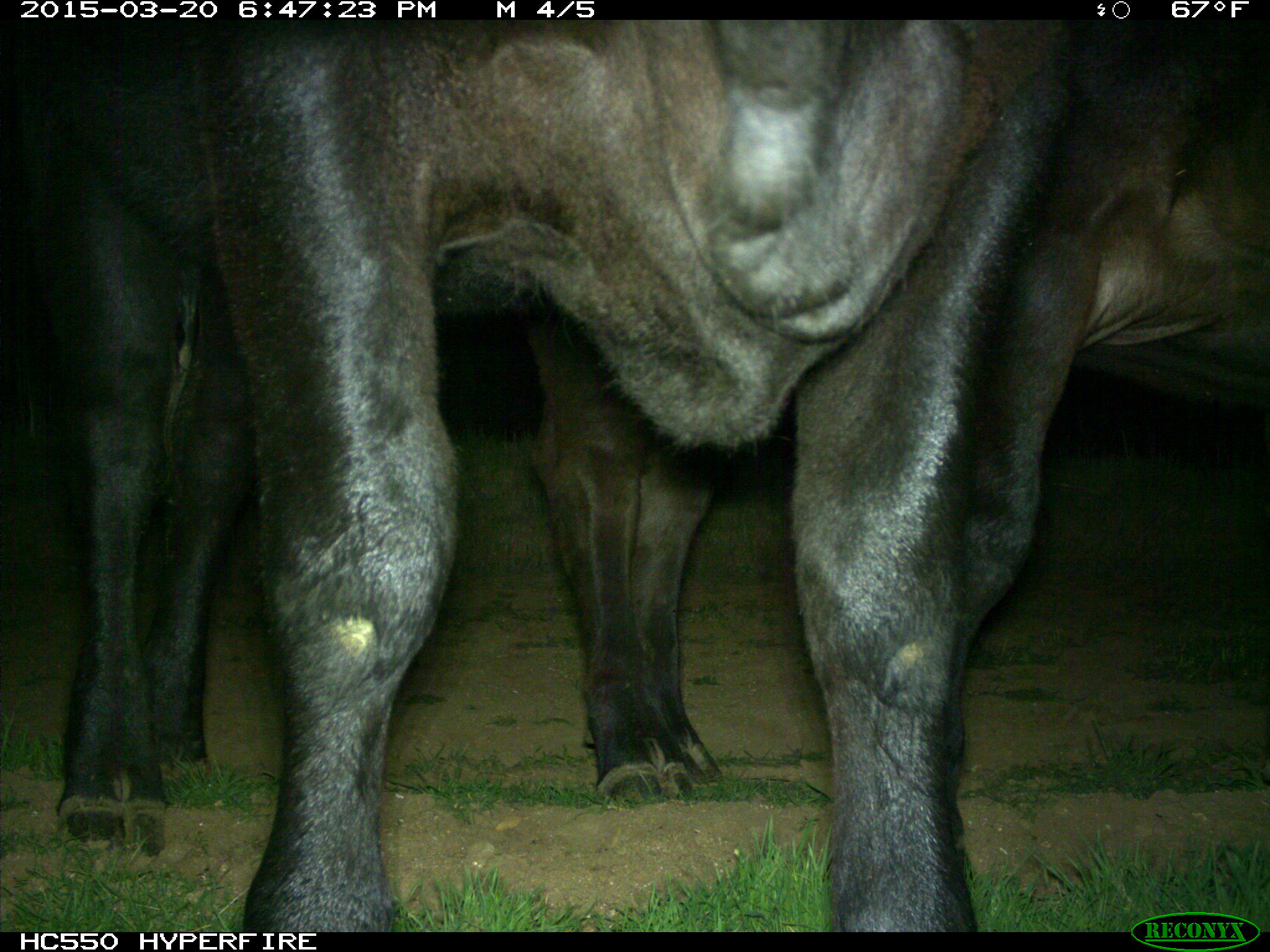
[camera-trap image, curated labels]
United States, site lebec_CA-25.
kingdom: Animalia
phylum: Chordata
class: Mammalia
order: Artiodactyla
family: Bovidae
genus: Bos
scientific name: Bos taurus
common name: domestic cow